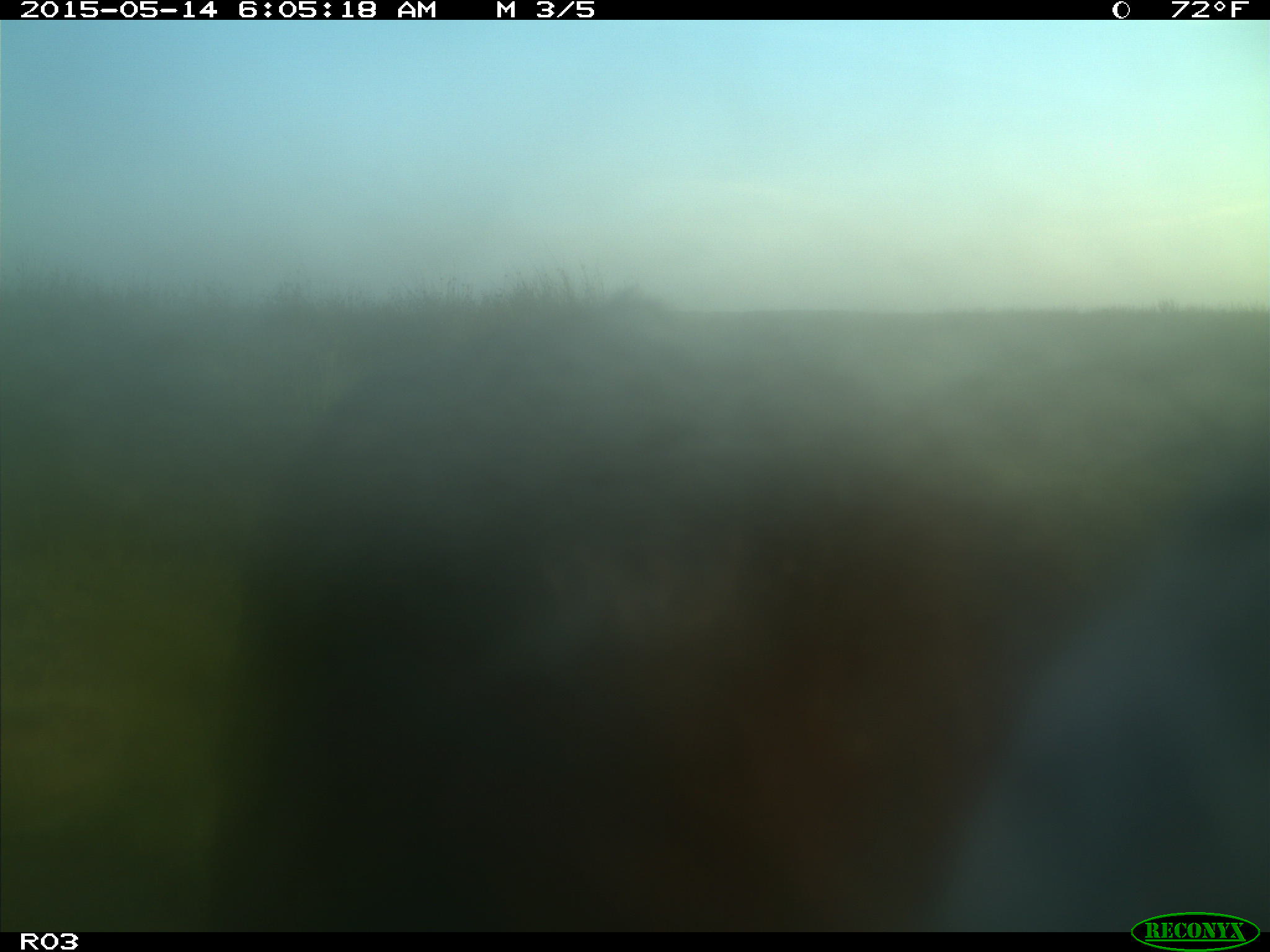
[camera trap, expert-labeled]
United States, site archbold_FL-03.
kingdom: Animalia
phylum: Chordata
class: Mammalia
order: Artiodactyla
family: Bovidae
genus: Bos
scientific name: Bos taurus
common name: domestic cow